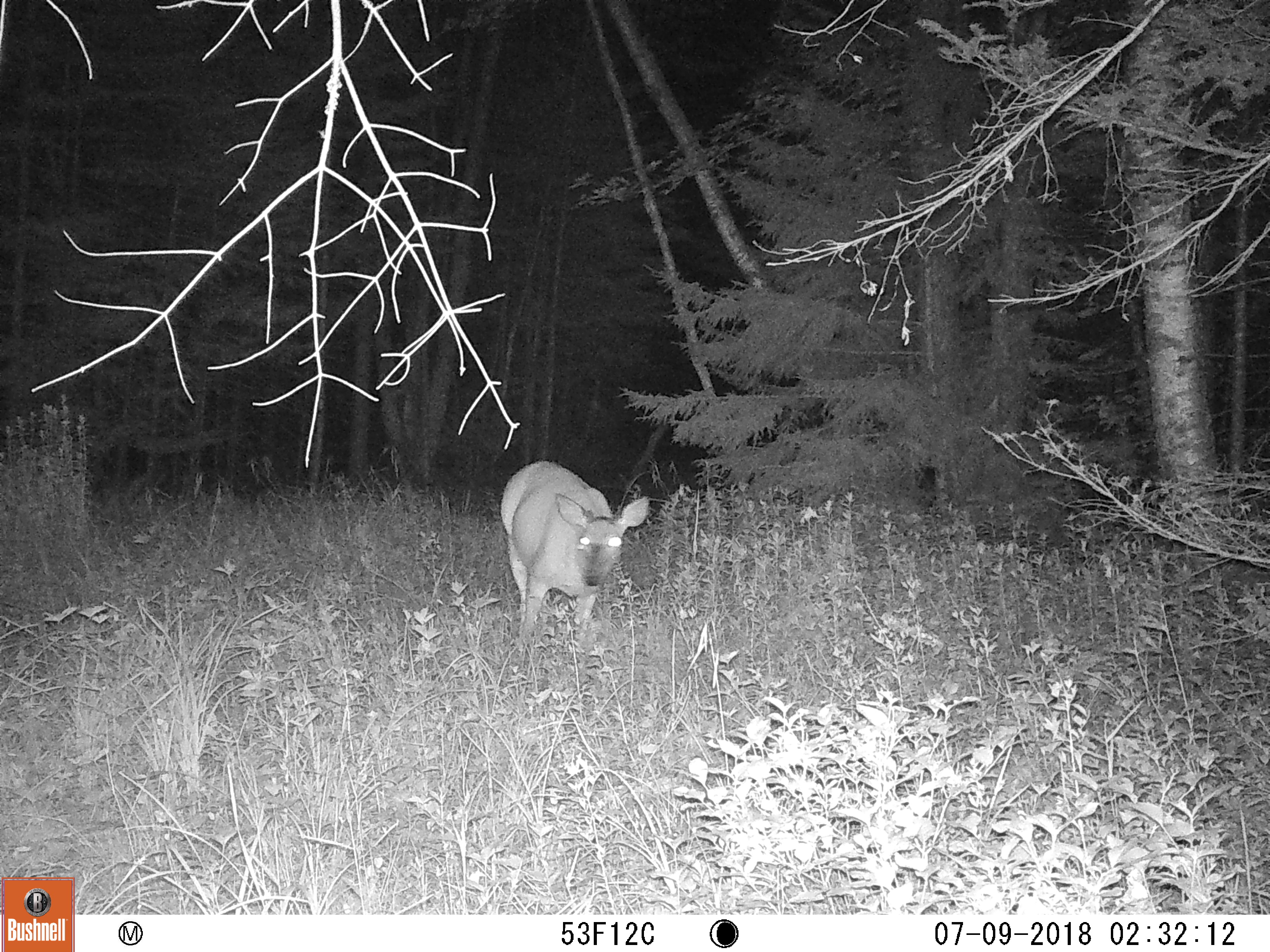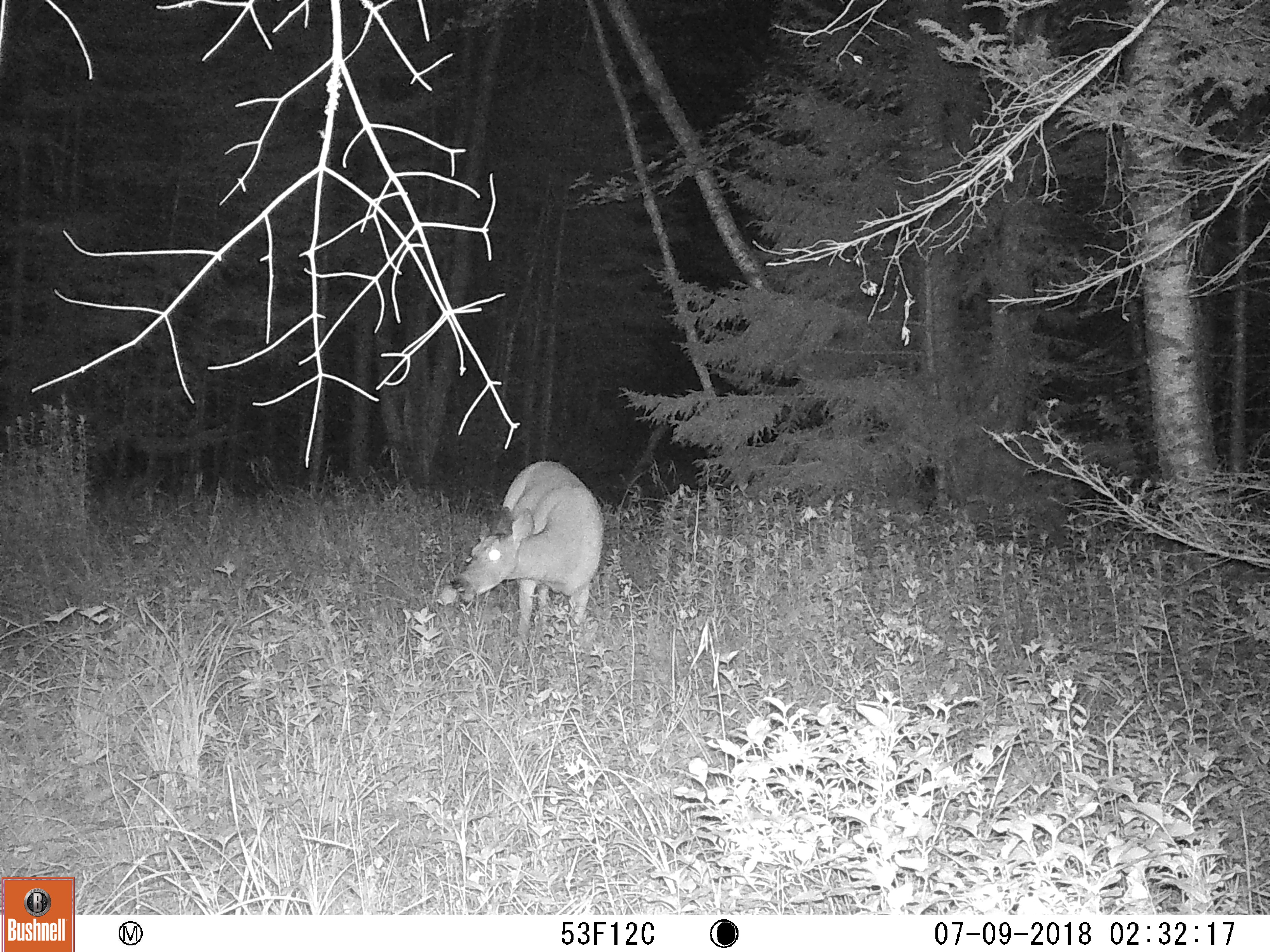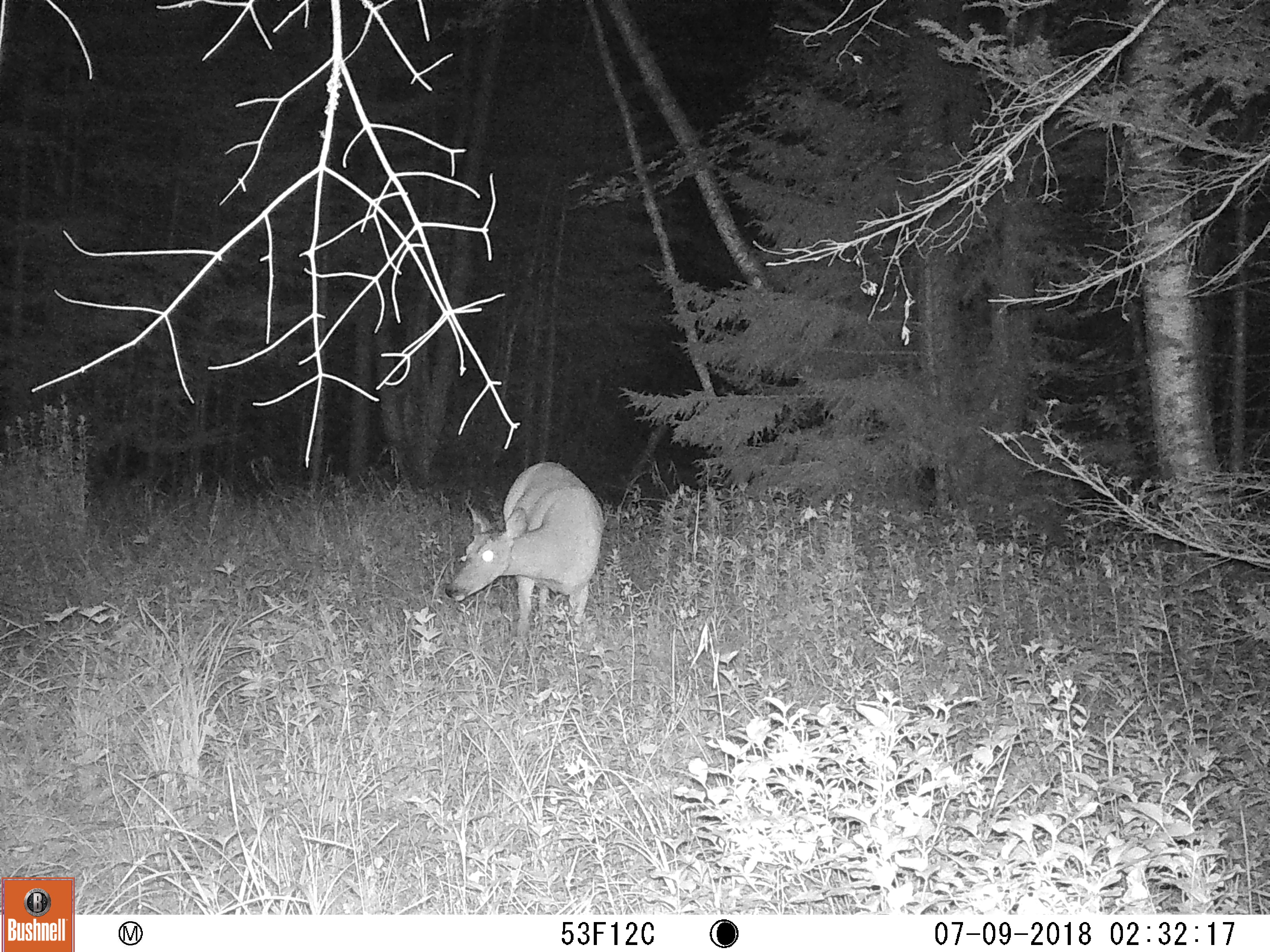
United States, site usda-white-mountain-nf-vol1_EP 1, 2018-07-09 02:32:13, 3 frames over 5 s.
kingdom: Animalia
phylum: Chordata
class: Mammalia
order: Artiodactyla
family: Cervidae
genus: Odocoileus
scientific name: Odocoileus virginianus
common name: white-tailed deer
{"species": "white-tailed deer (Odocoileus virginianus)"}